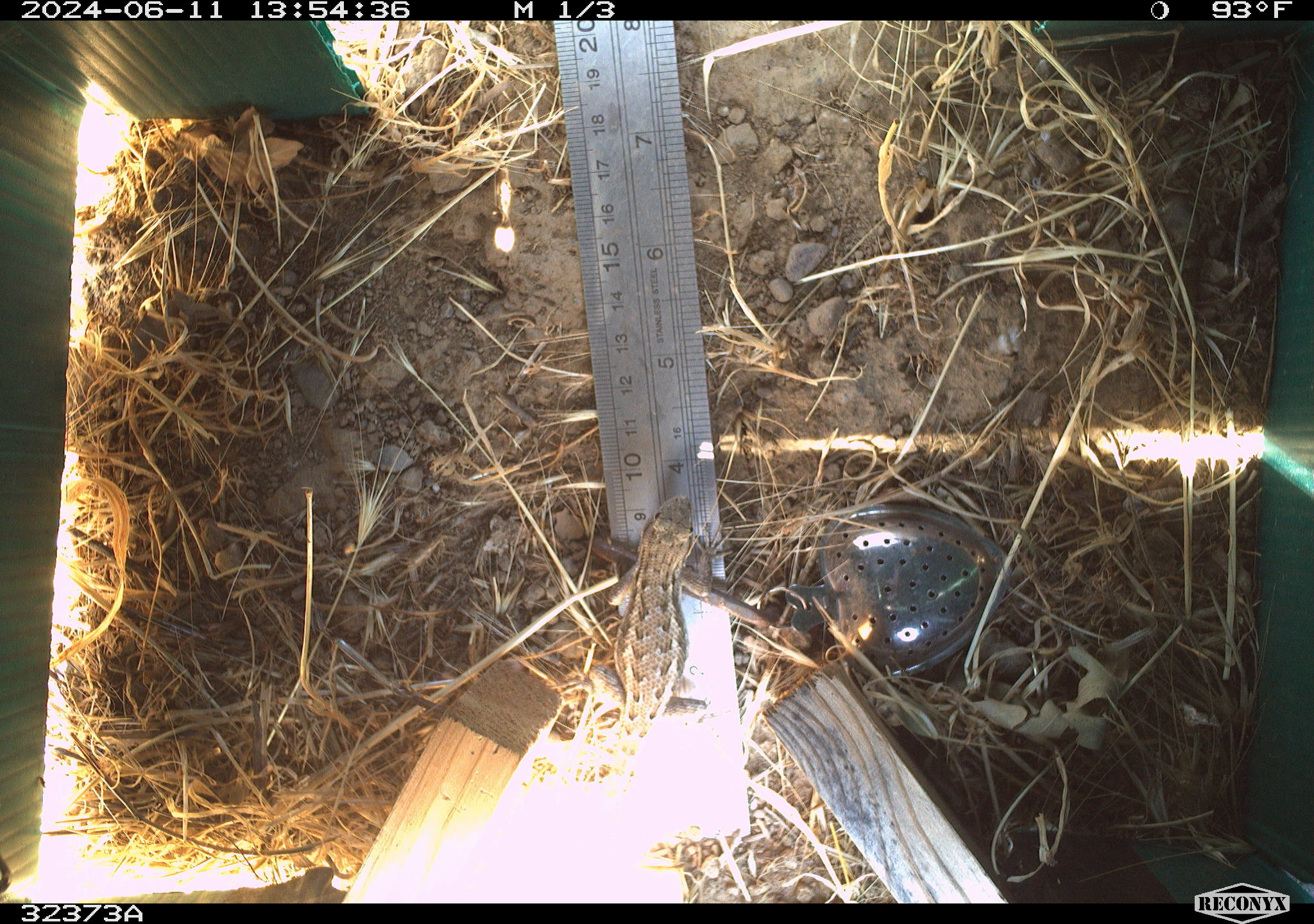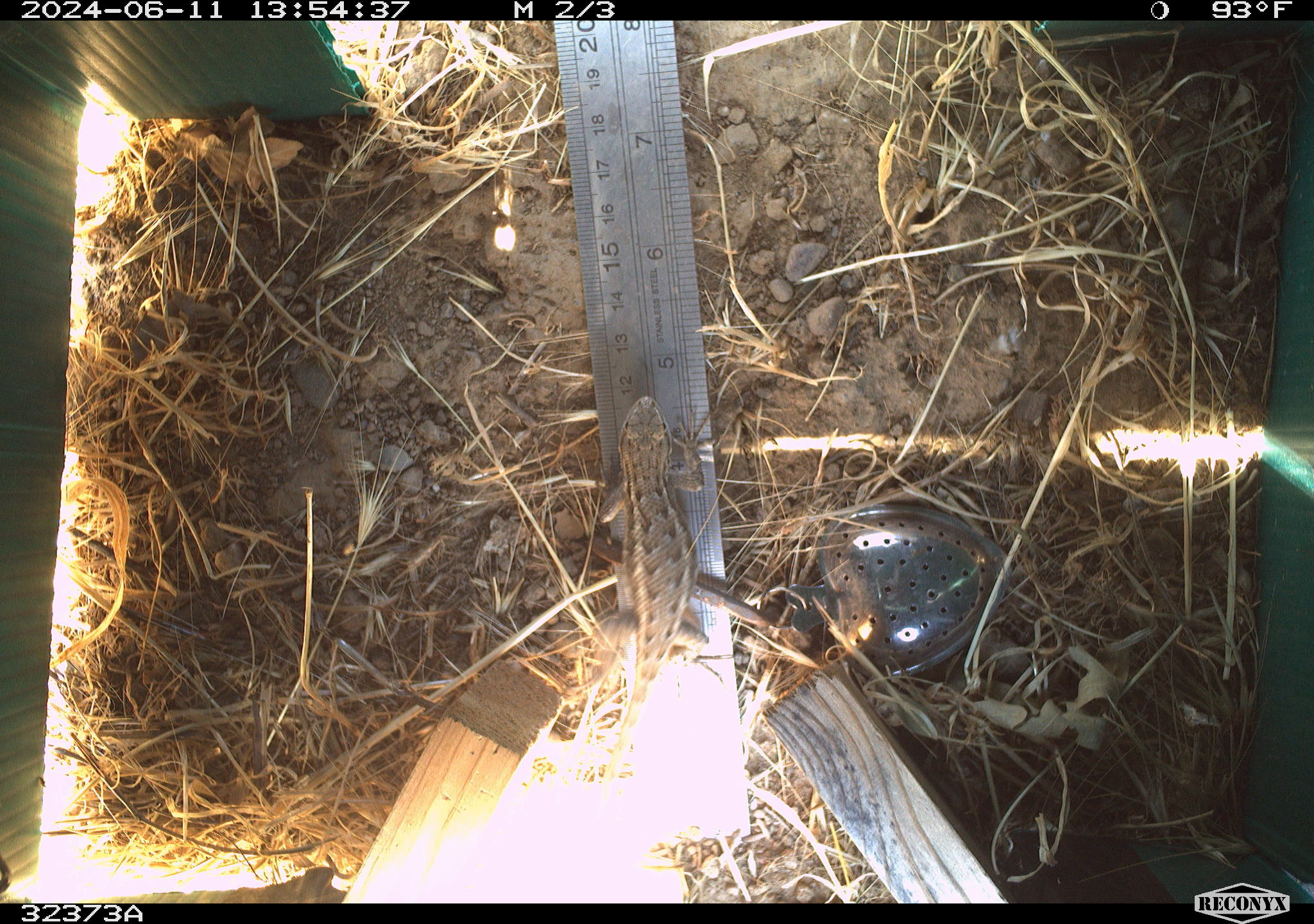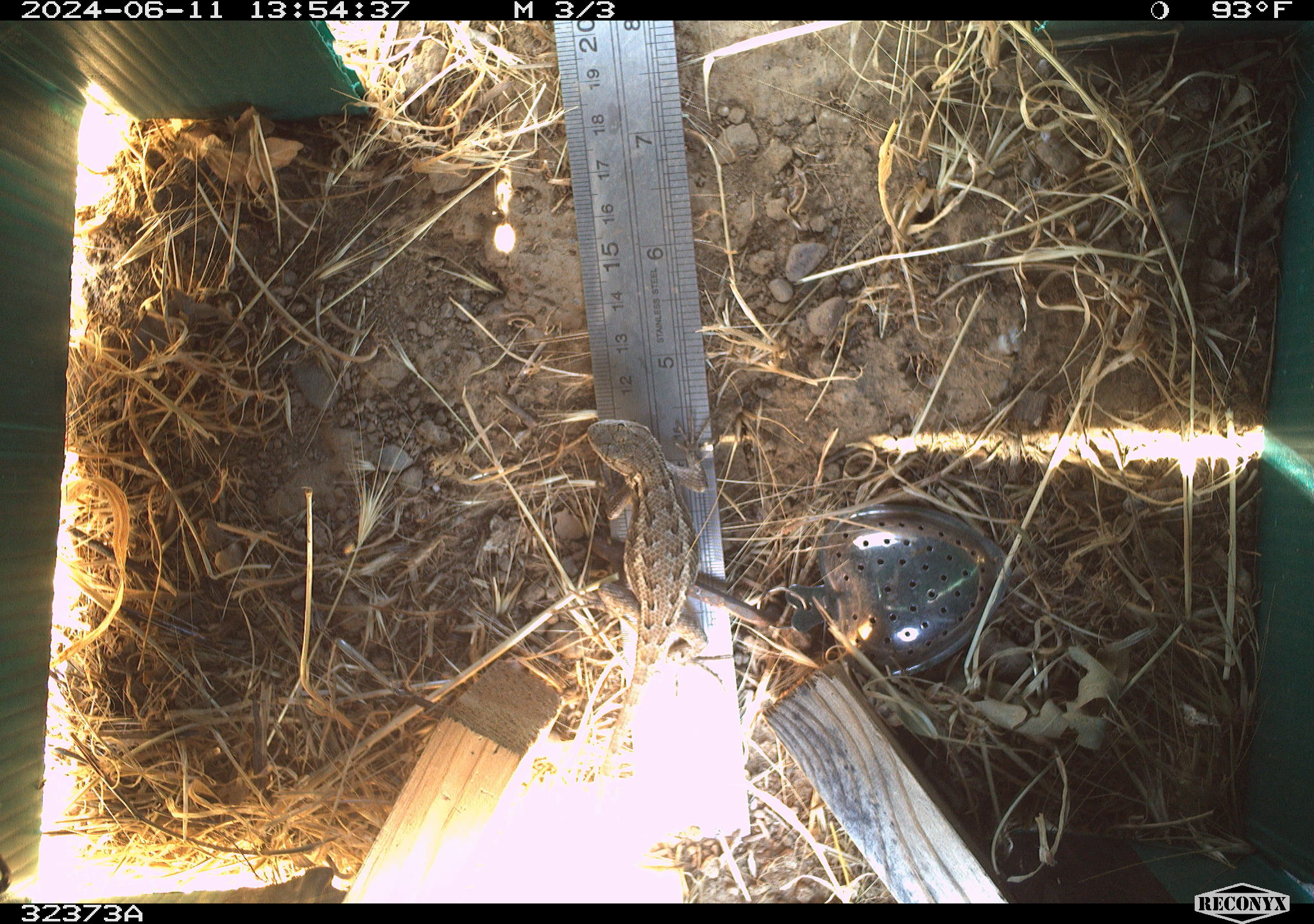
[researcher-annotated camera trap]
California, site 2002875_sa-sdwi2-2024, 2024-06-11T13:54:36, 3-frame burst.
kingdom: Animalia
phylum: Chordata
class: Reptilia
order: Squamata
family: Phrynosomatidae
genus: Sceloporus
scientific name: Sceloporus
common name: spiny lizards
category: sceloporus species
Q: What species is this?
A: Sceloporus species (spiny lizards) (Sceloporus).